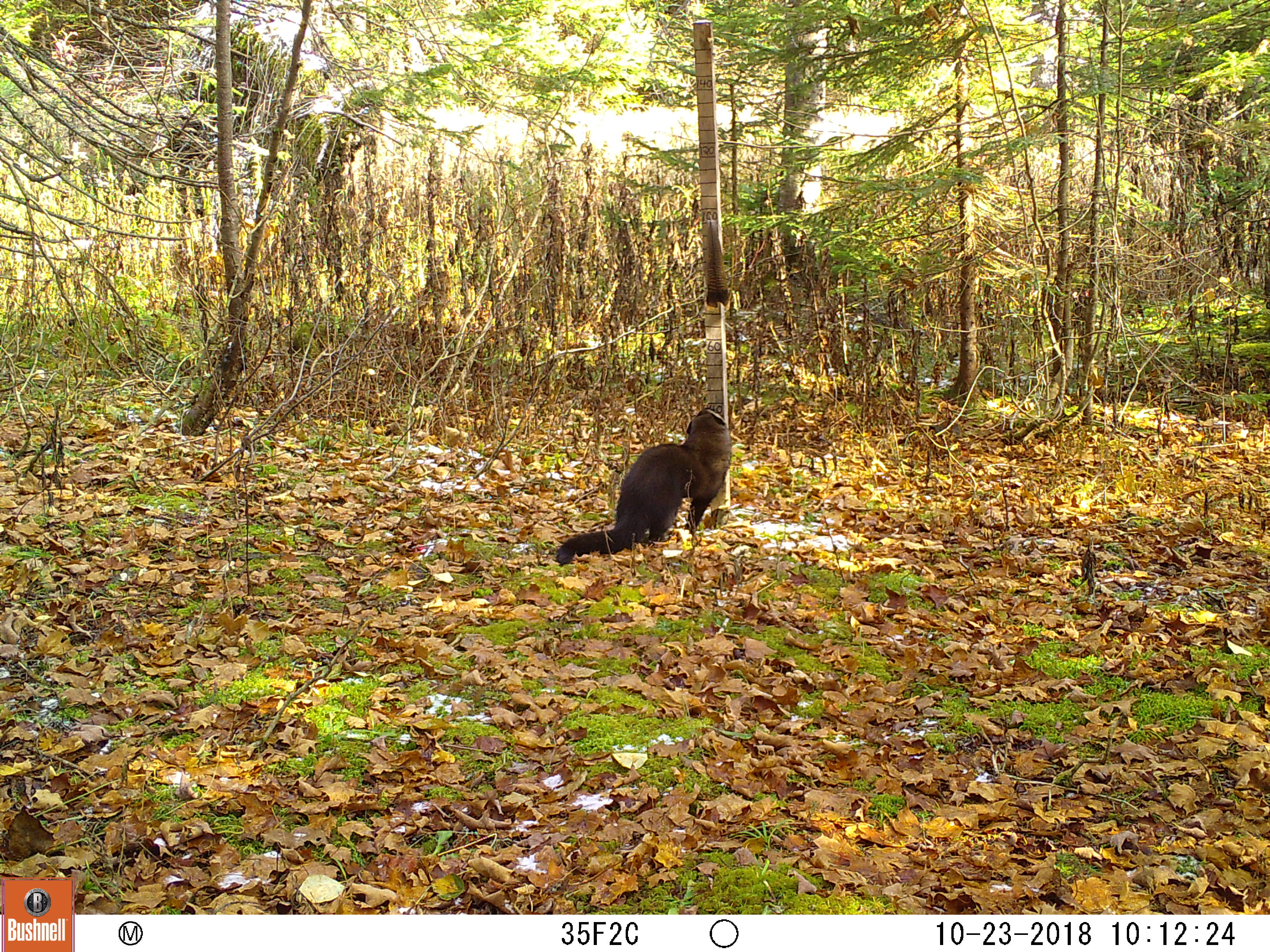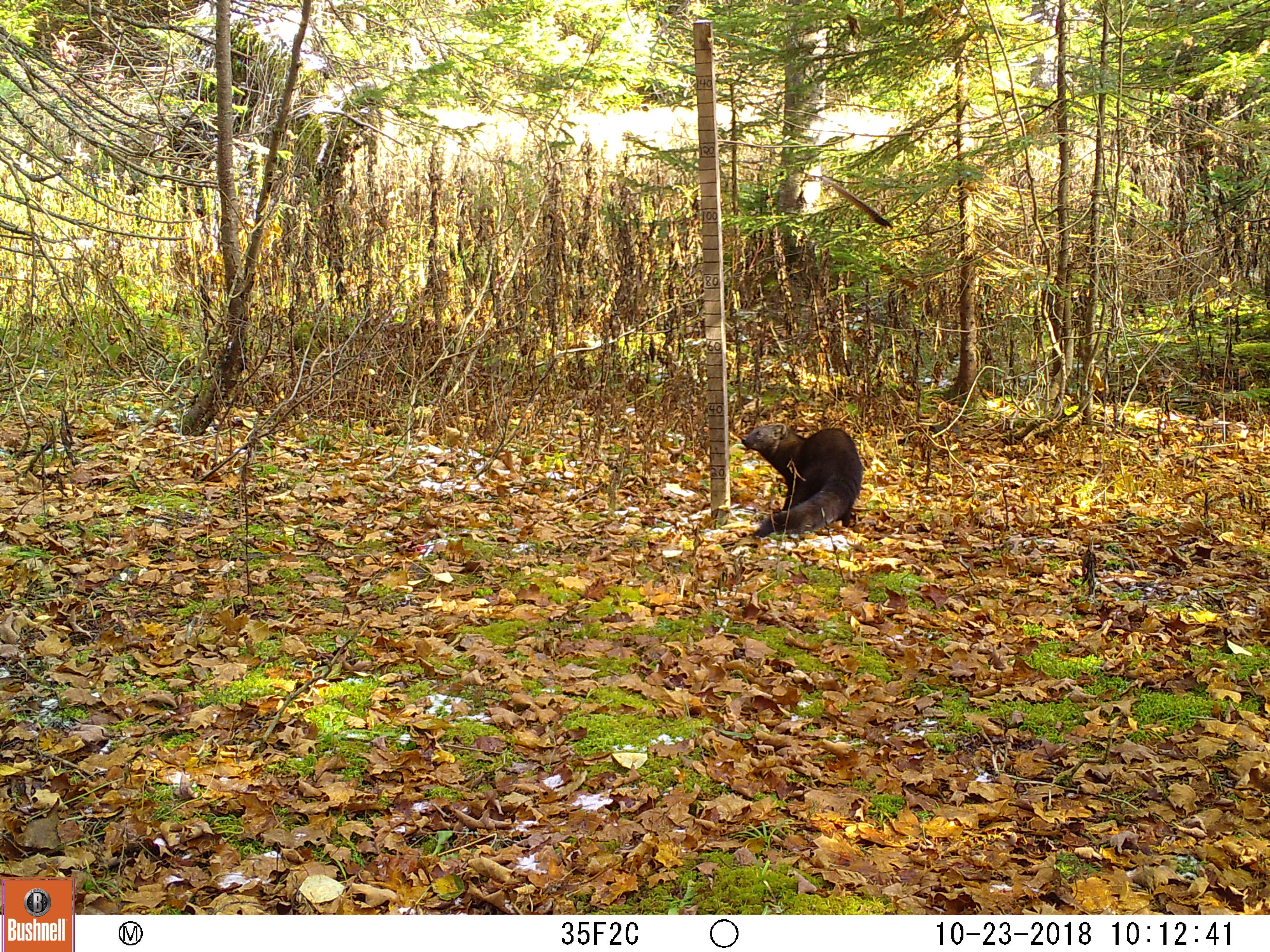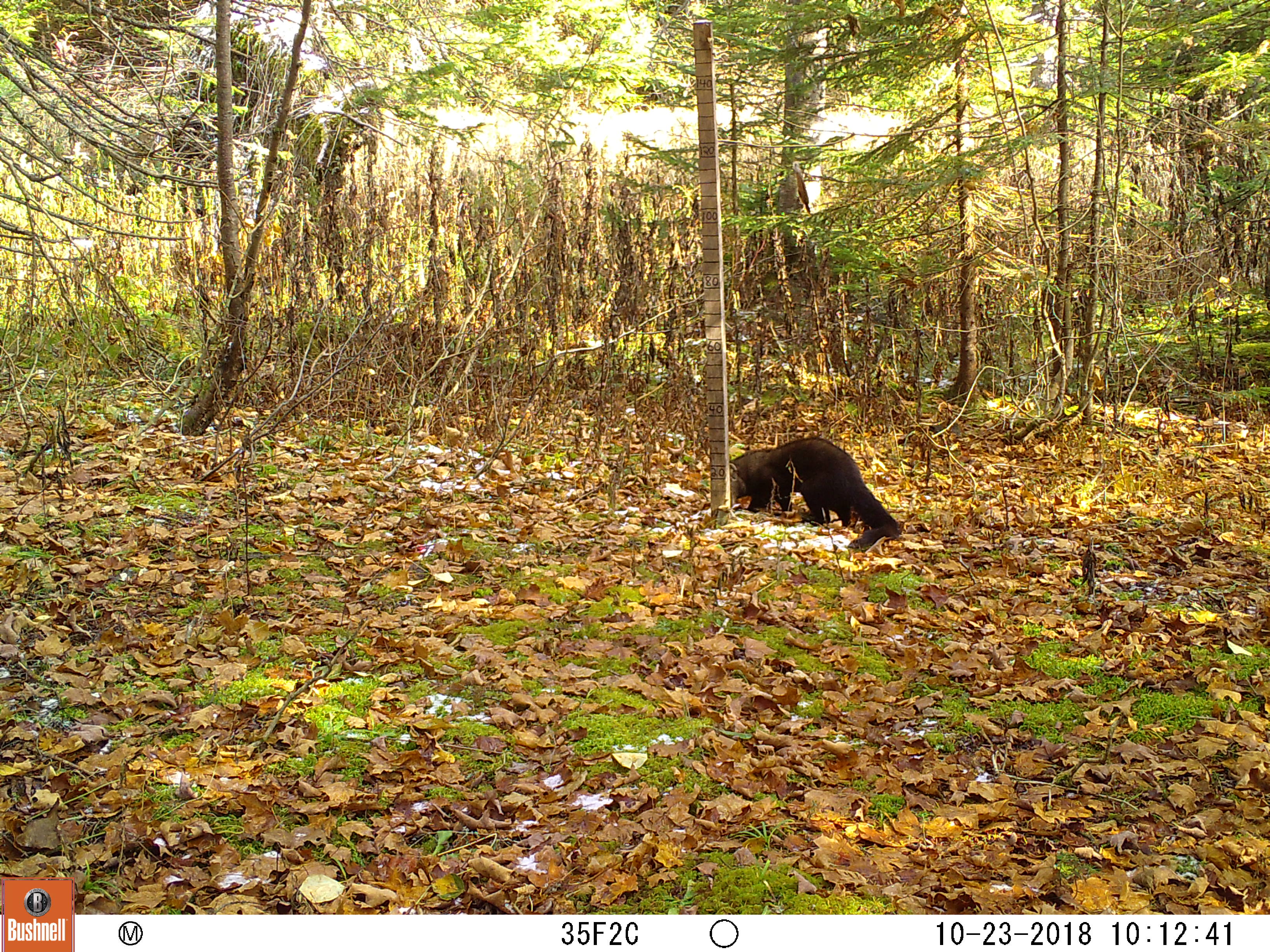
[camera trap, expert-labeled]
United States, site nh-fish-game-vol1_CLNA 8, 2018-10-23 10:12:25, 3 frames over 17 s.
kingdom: Animalia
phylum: Chordata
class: Mammalia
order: Carnivora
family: Mustelidae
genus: Pekania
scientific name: Pekania pennanti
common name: fisher